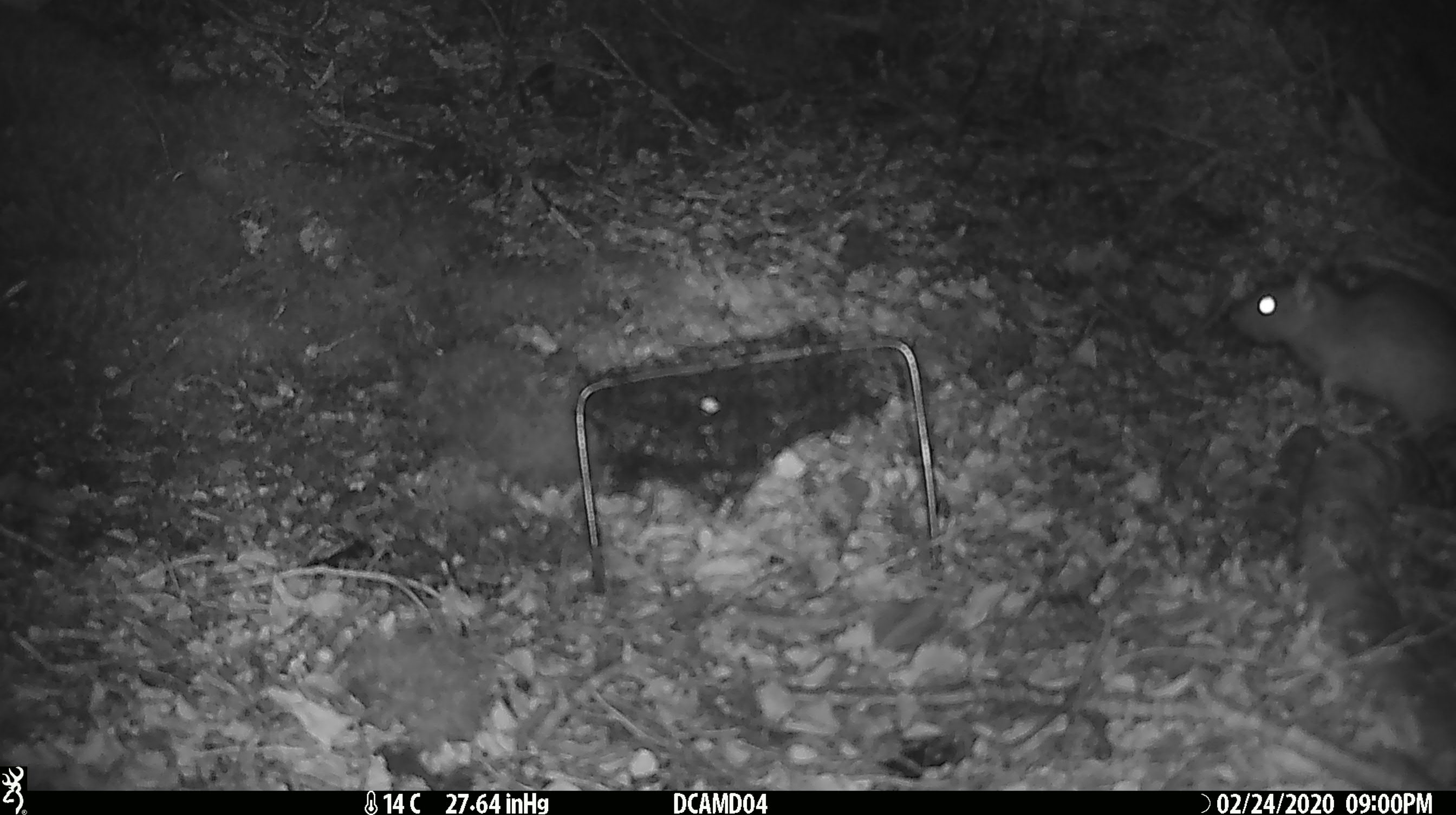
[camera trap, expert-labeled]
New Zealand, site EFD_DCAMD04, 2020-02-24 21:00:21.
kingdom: Animalia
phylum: Chordata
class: Mammalia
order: Rodentia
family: Muridae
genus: Rattus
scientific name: Rattus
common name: rat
Rat (Rattus).